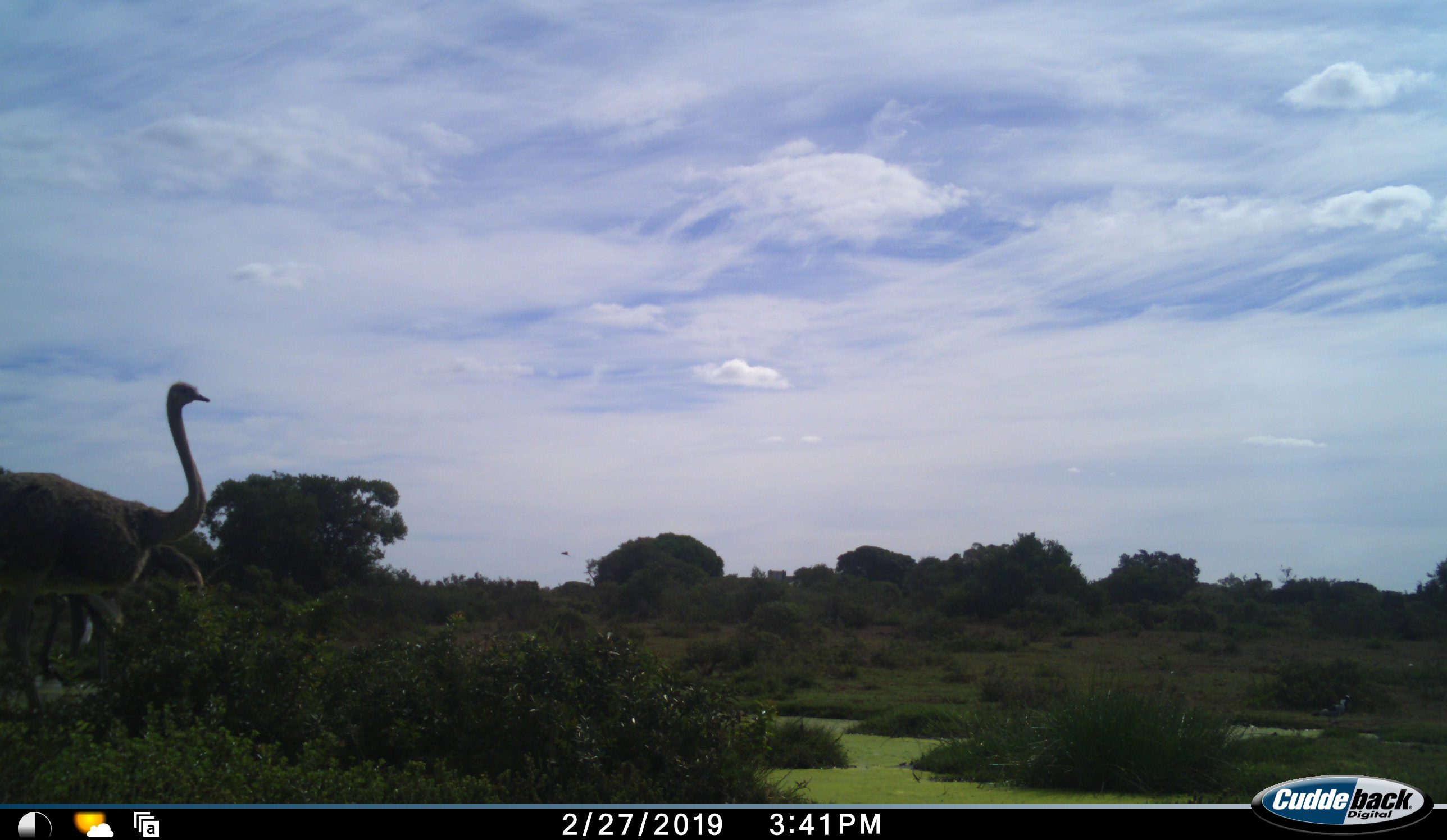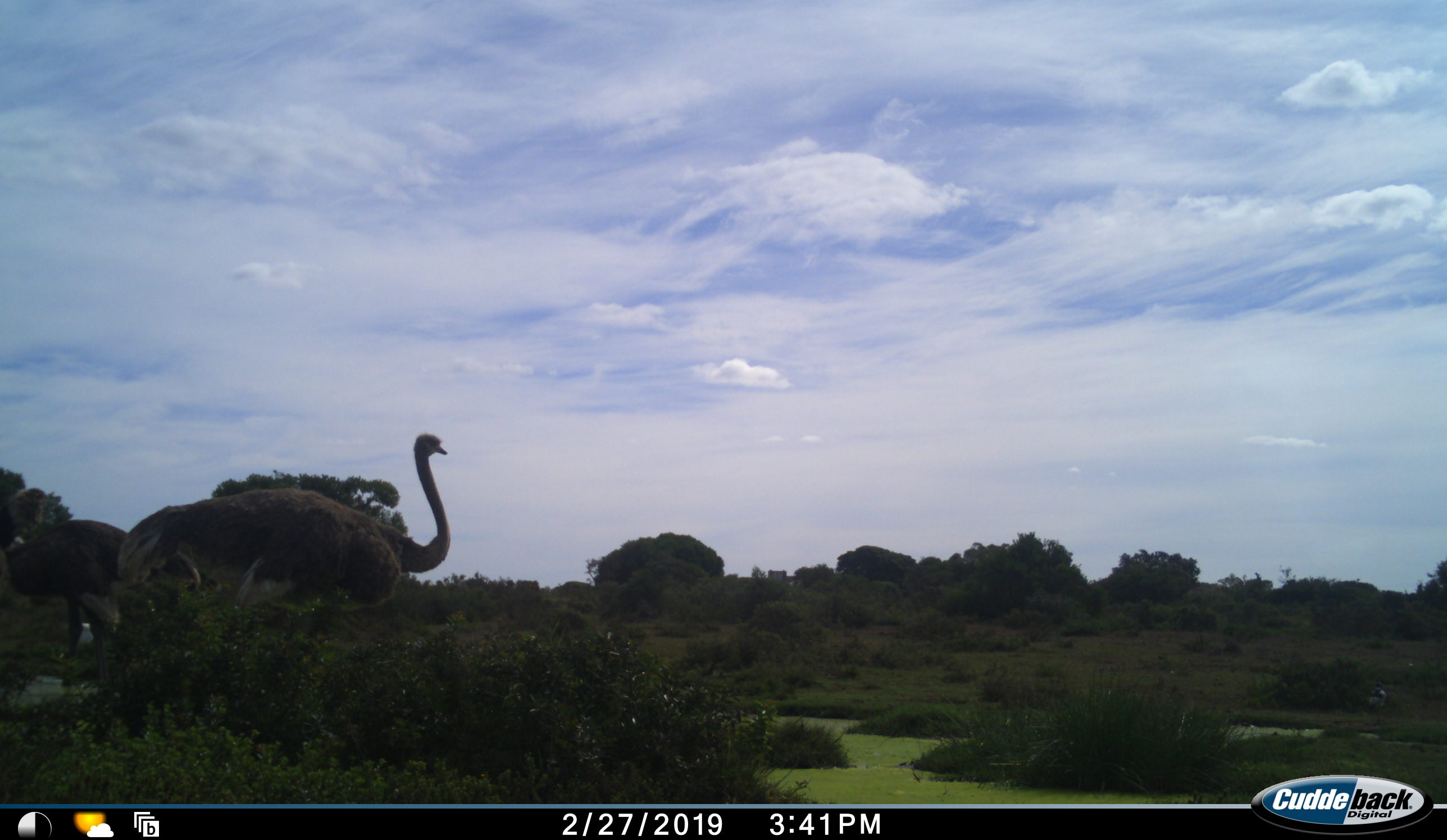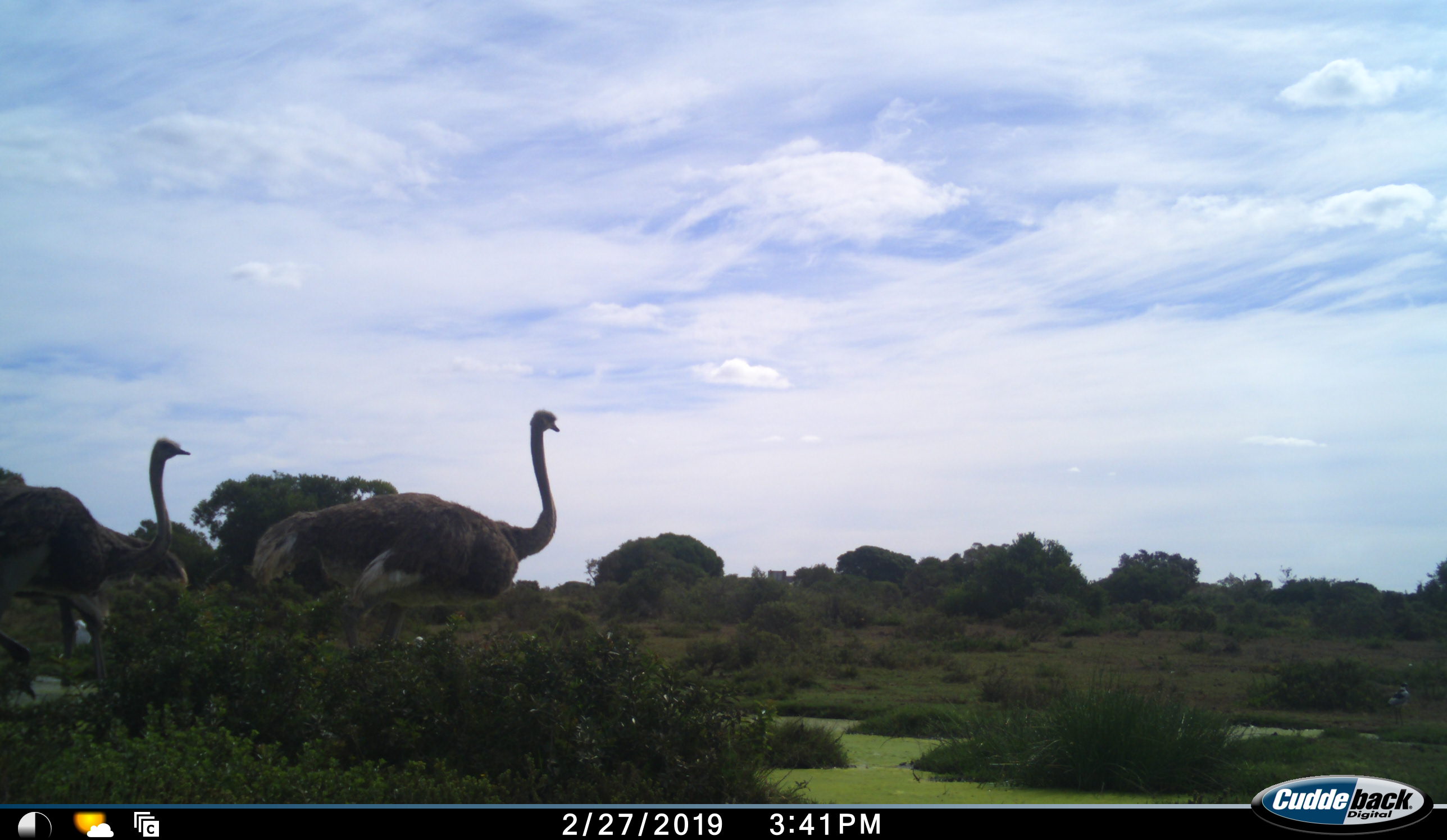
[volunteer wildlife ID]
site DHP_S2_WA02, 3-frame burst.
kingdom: Animalia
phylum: Chordata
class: Aves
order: Struthioniformes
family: Struthionidae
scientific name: Struthionidae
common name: ostrich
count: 3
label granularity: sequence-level